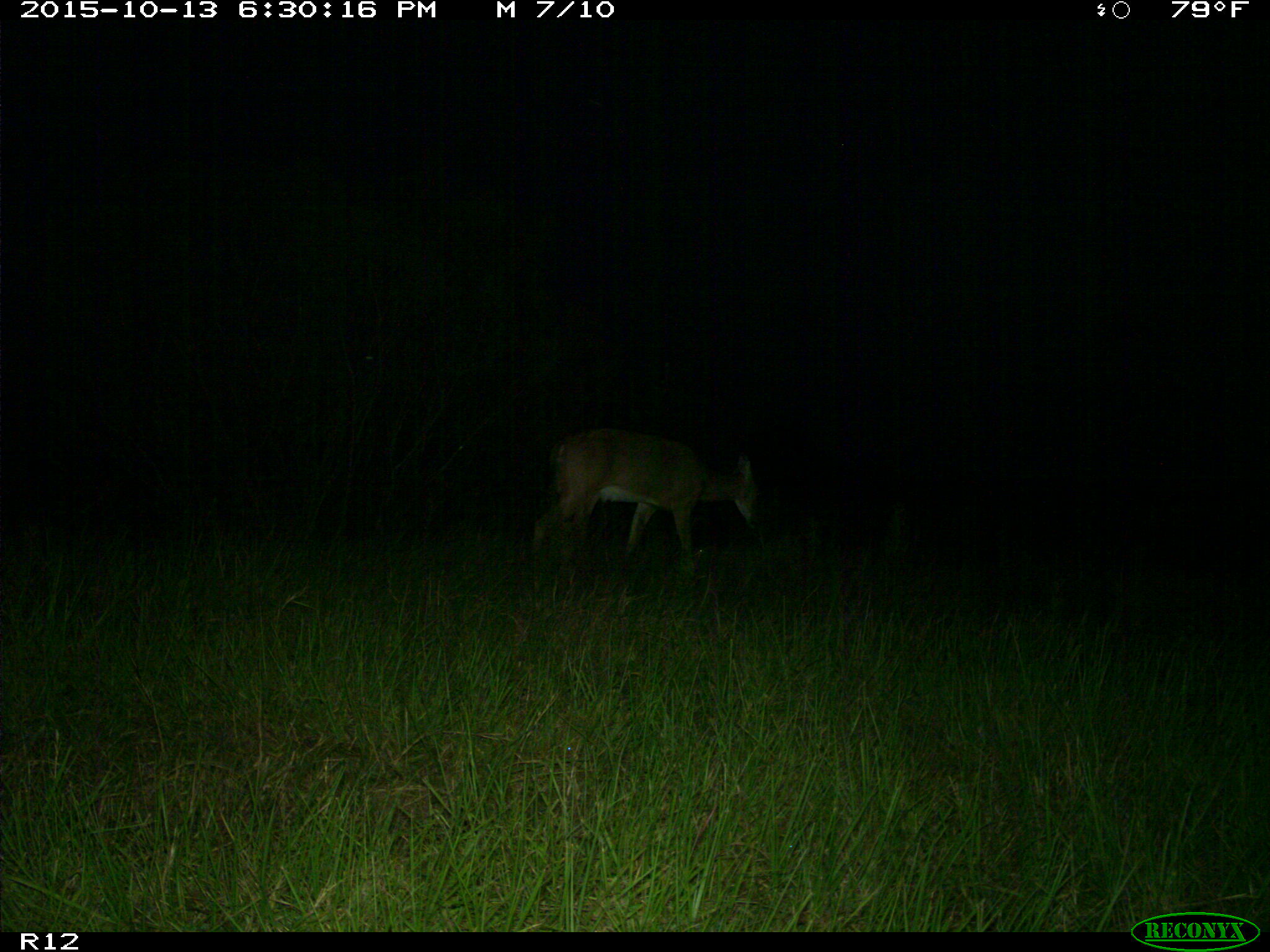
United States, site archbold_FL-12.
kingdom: Animalia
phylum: Chordata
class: Mammalia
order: Artiodactyla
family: Cervidae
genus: Odocoileus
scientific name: Odocoileus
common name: deer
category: unidentified deer